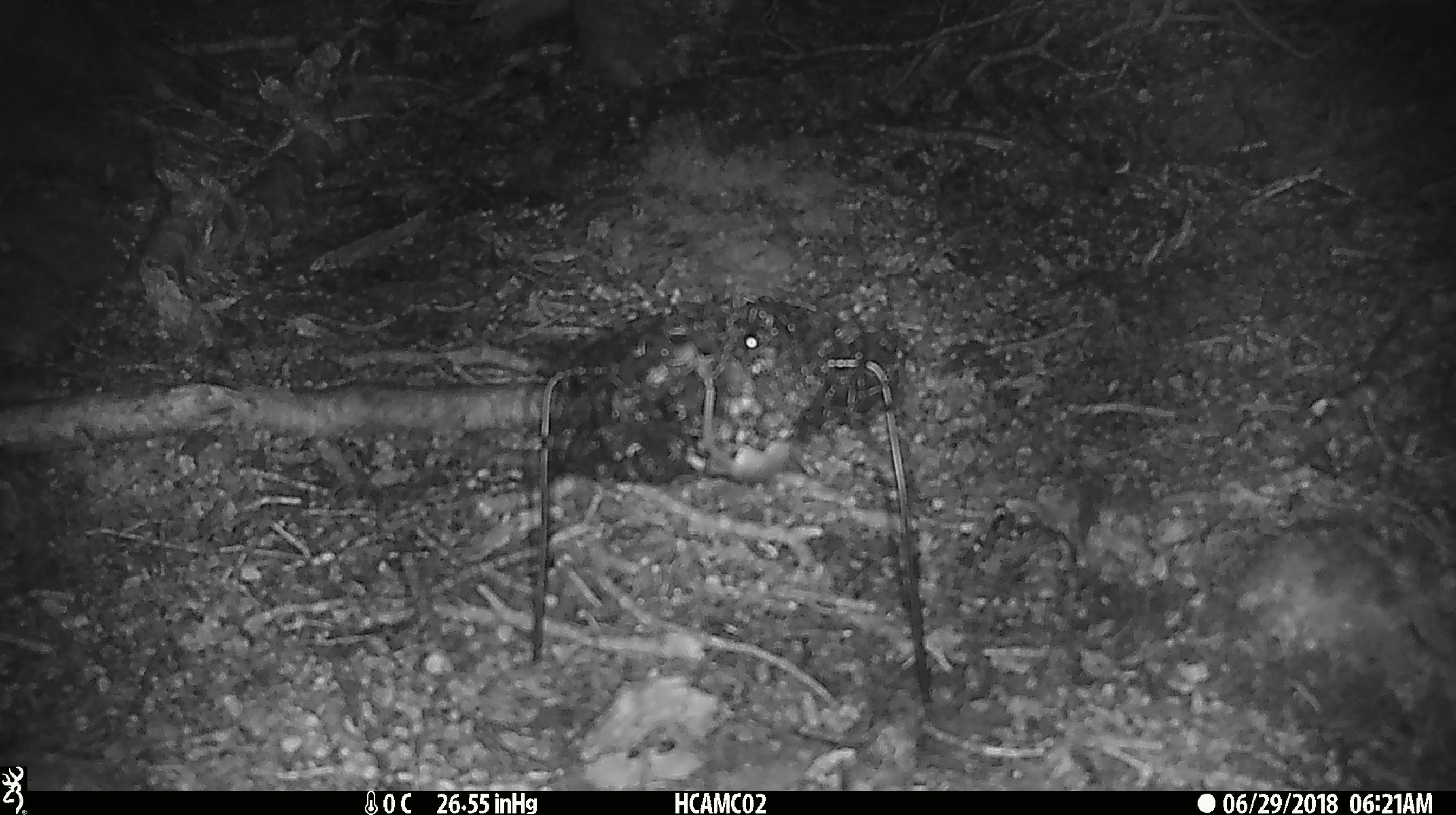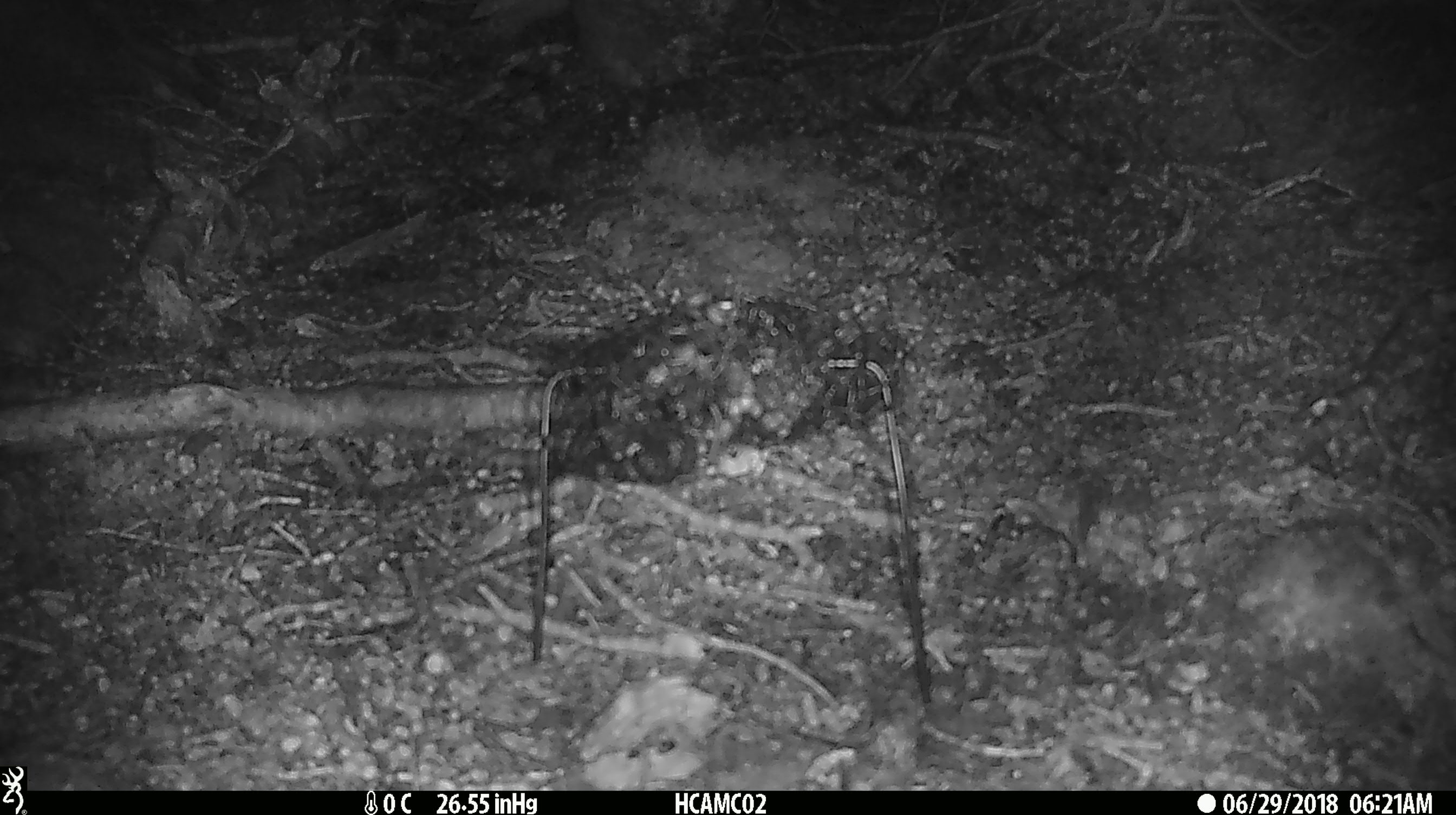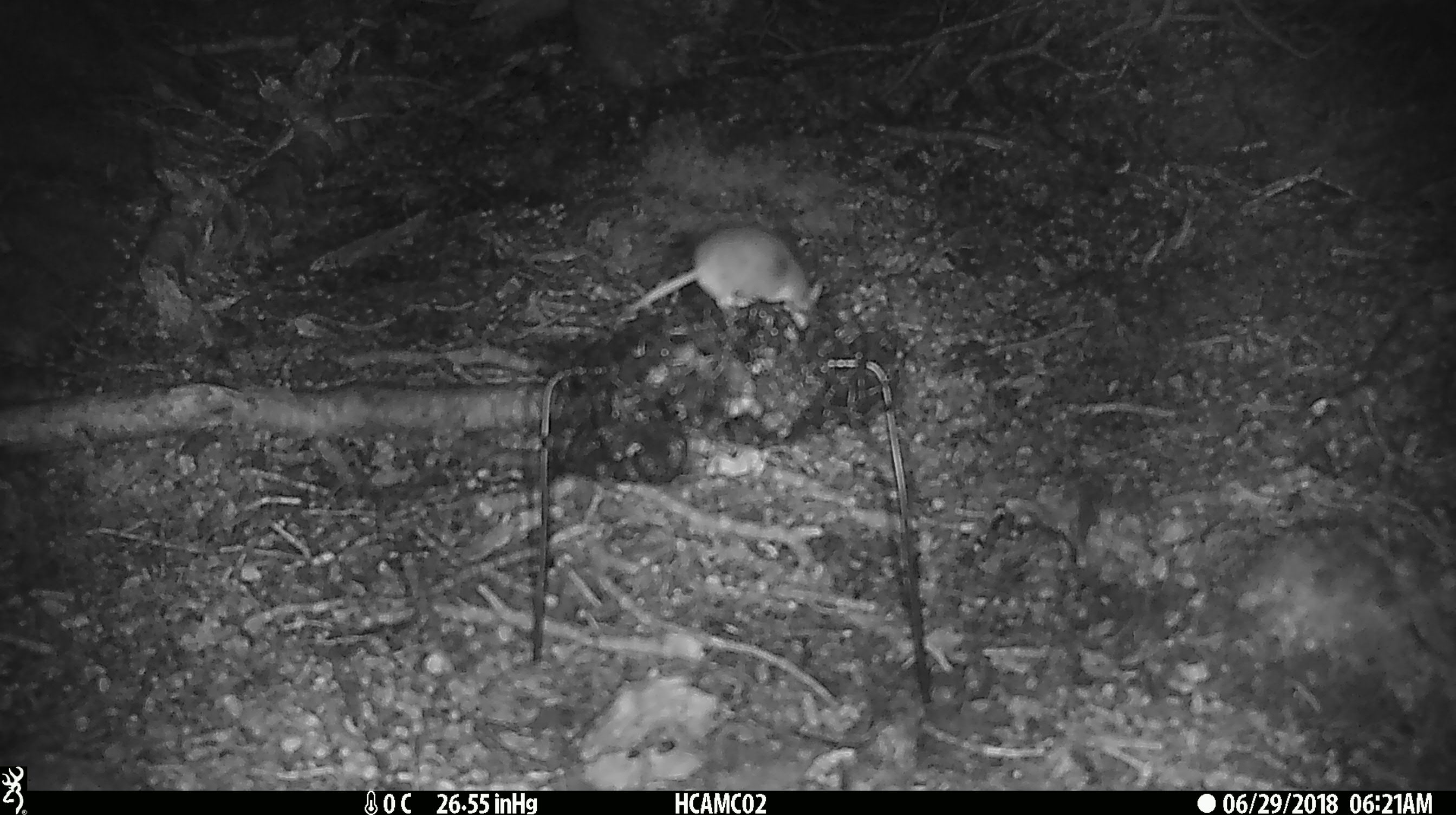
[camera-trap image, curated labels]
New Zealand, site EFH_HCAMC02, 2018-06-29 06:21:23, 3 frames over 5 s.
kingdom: Animalia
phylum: Chordata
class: Mammalia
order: Rodentia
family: Muridae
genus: Mus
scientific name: Mus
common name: mouse